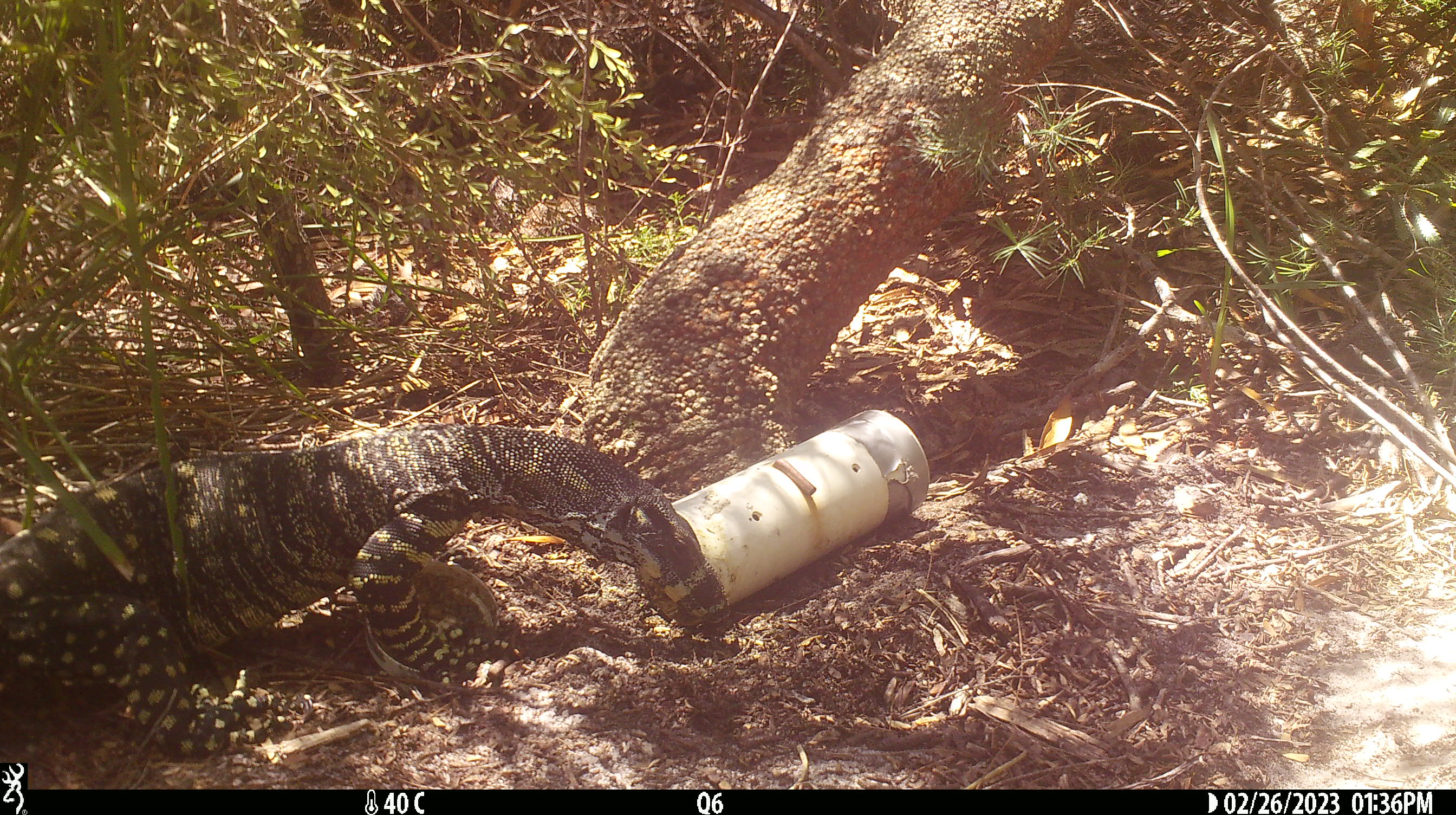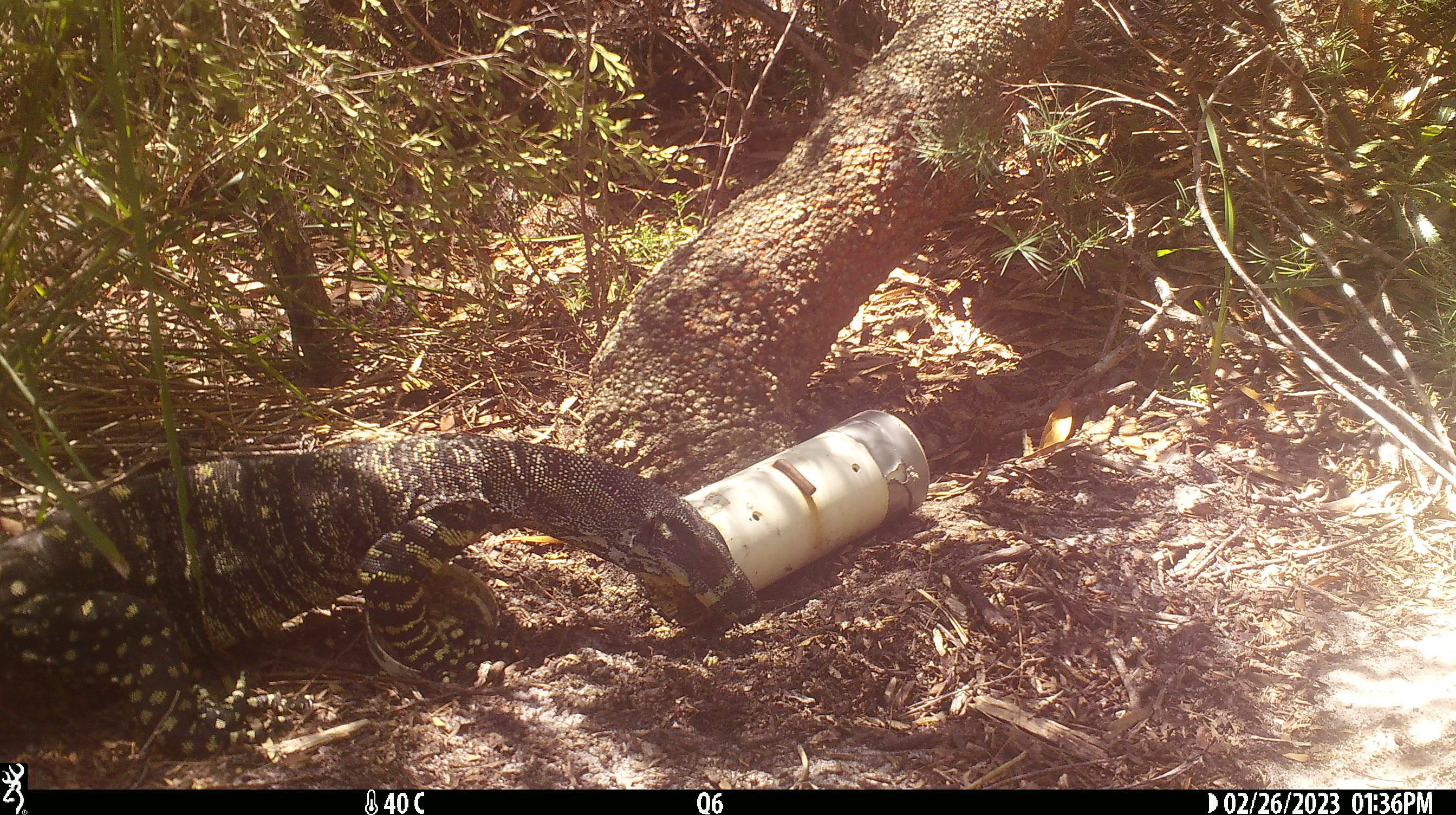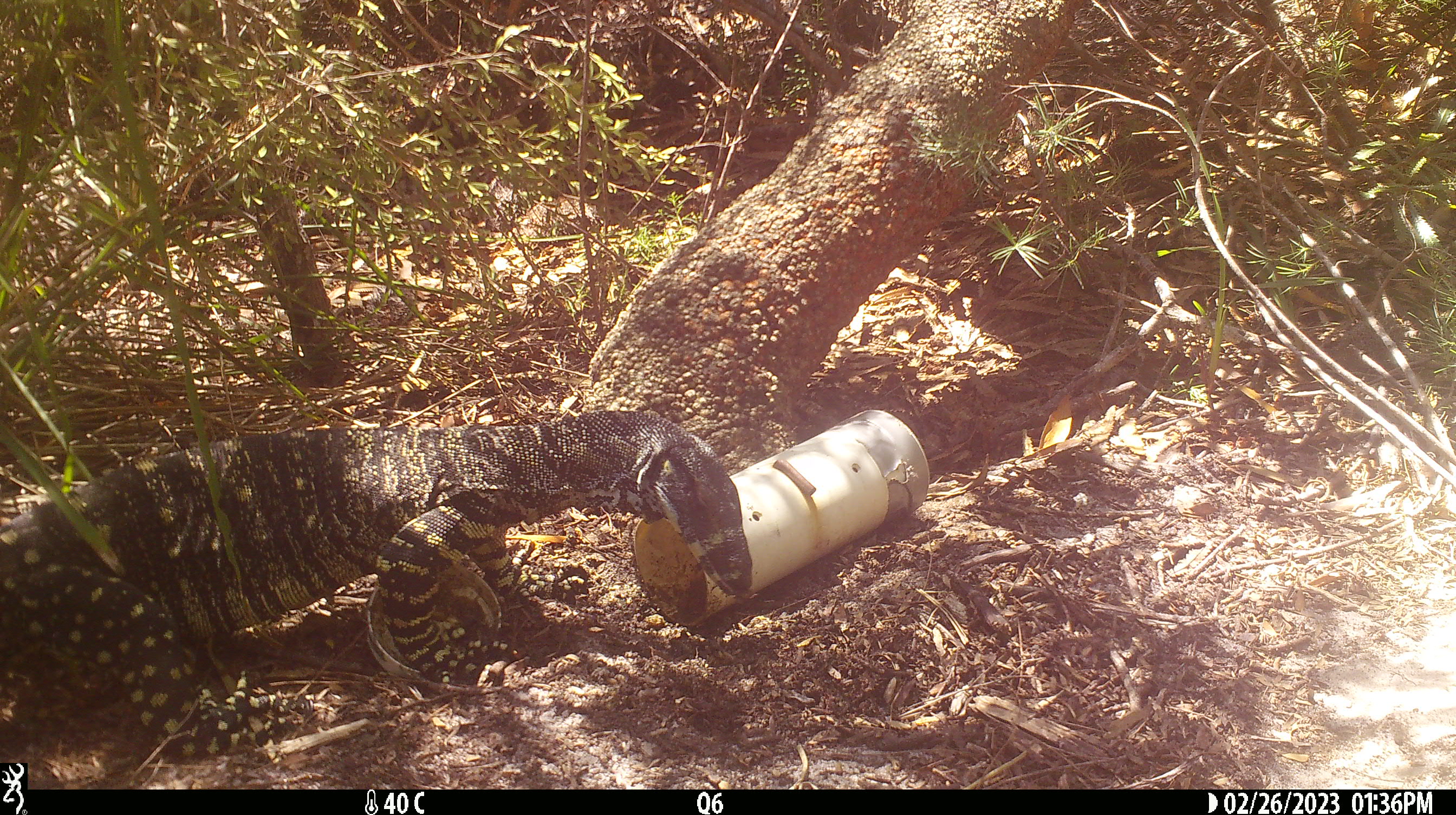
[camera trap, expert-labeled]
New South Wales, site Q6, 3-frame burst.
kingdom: Animalia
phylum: Chordata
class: Reptilia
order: Squamata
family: Varanidae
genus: Varanus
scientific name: Varanus varius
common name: lace monitor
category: goanna